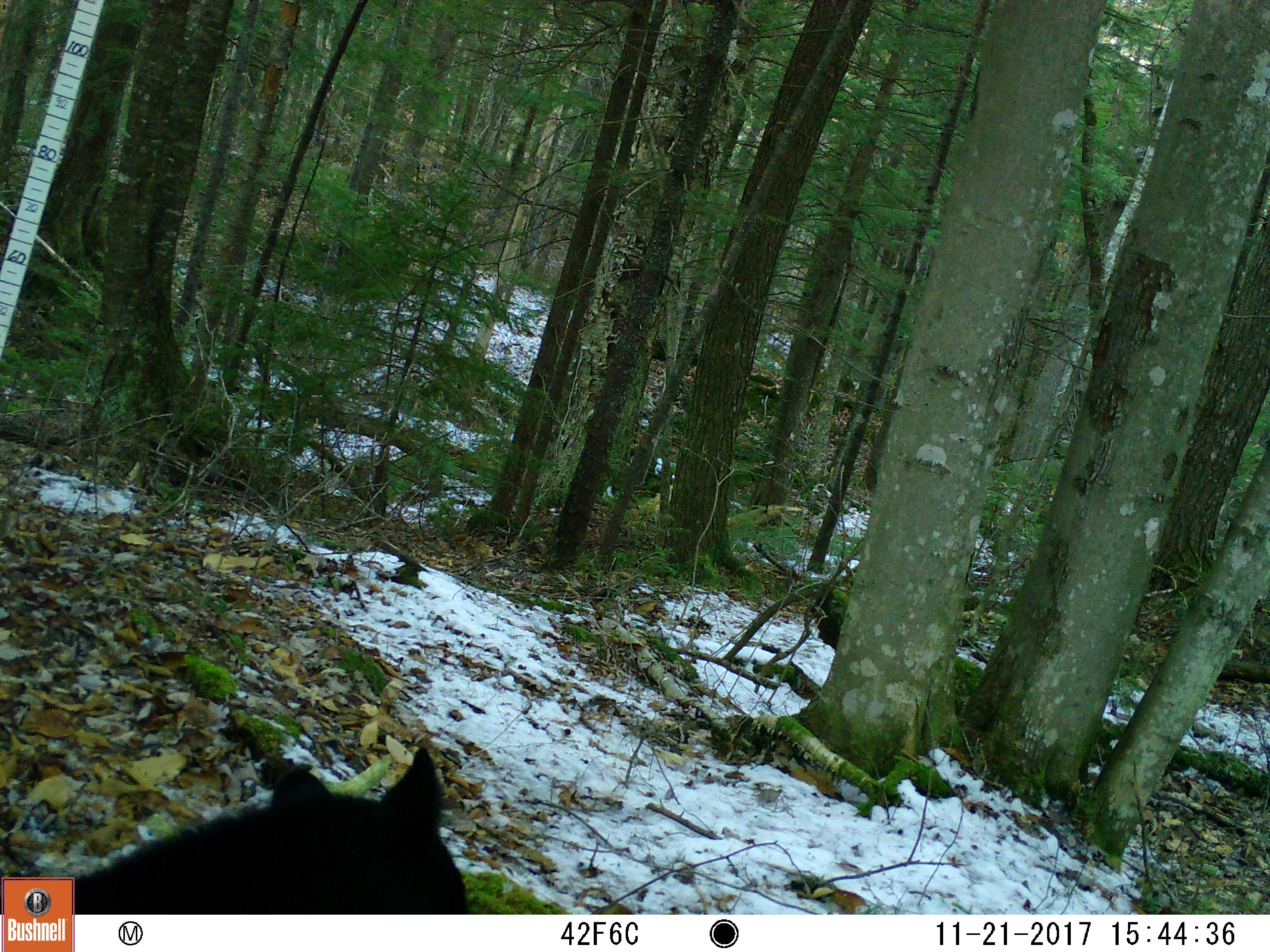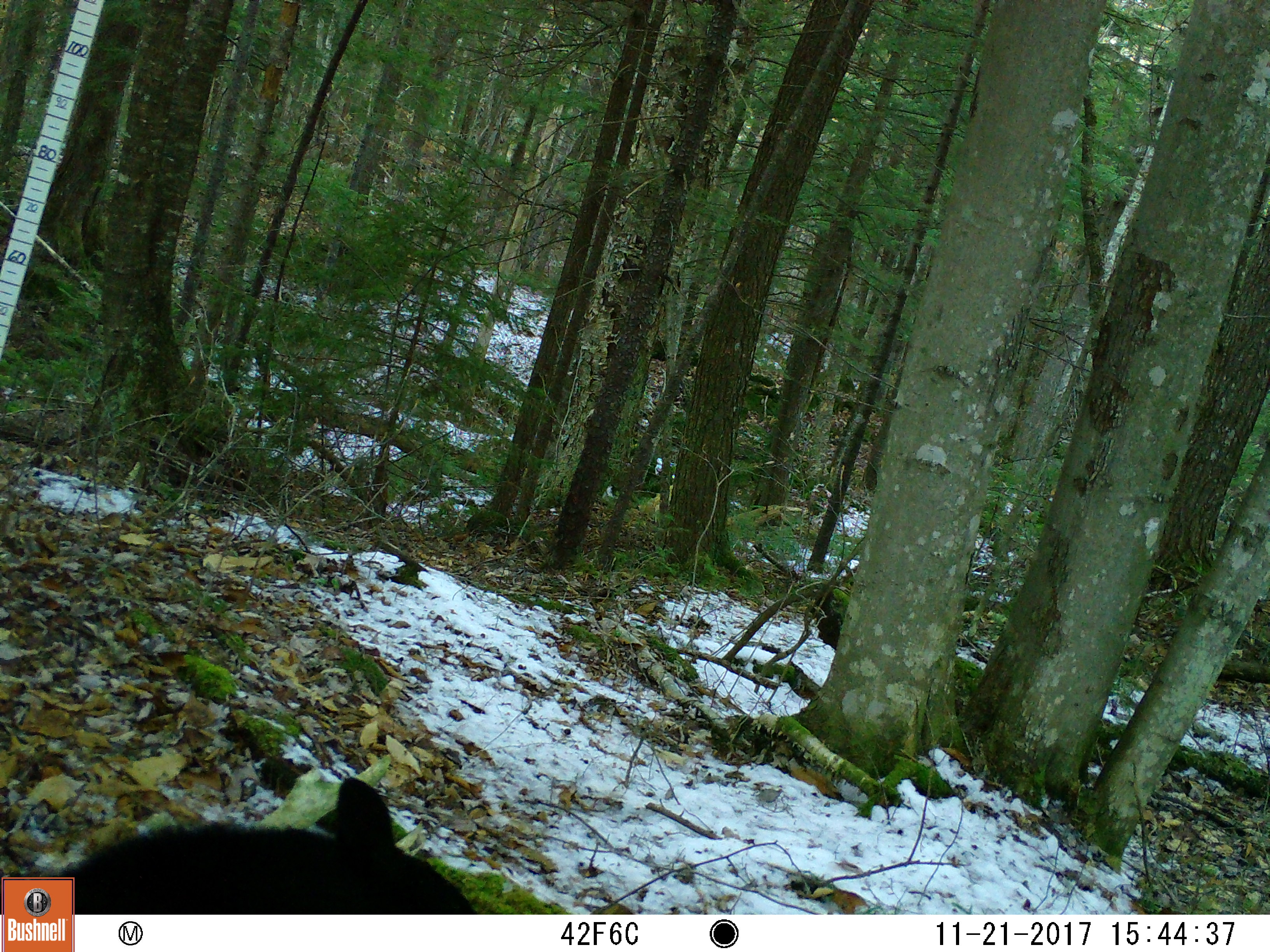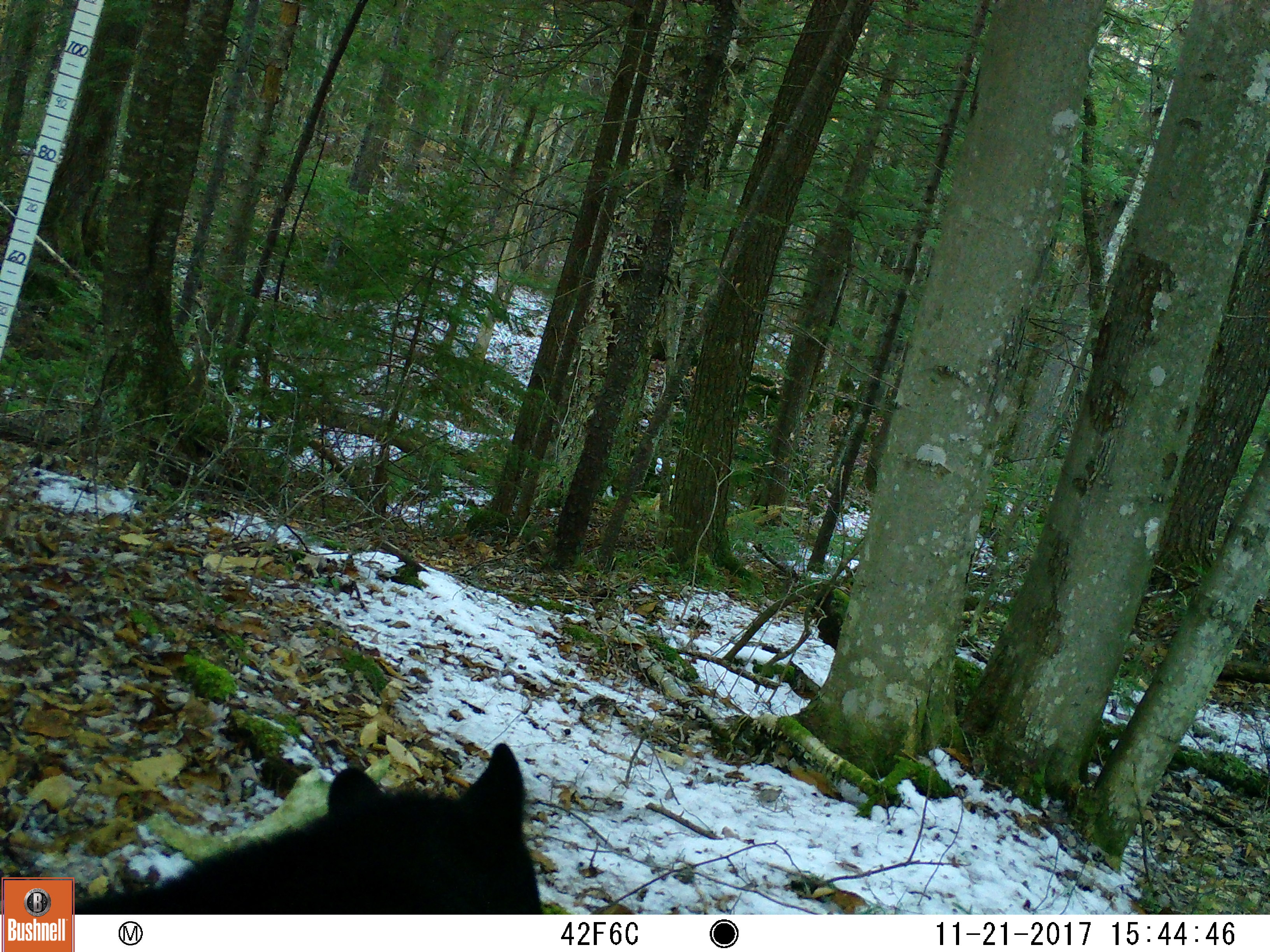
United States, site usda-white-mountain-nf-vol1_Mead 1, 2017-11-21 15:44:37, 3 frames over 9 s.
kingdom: Animalia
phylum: Chordata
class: Mammalia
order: Carnivora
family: Ursidae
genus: Ursus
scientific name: Ursus americanus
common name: black bear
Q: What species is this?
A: Black bear (Ursus americanus).